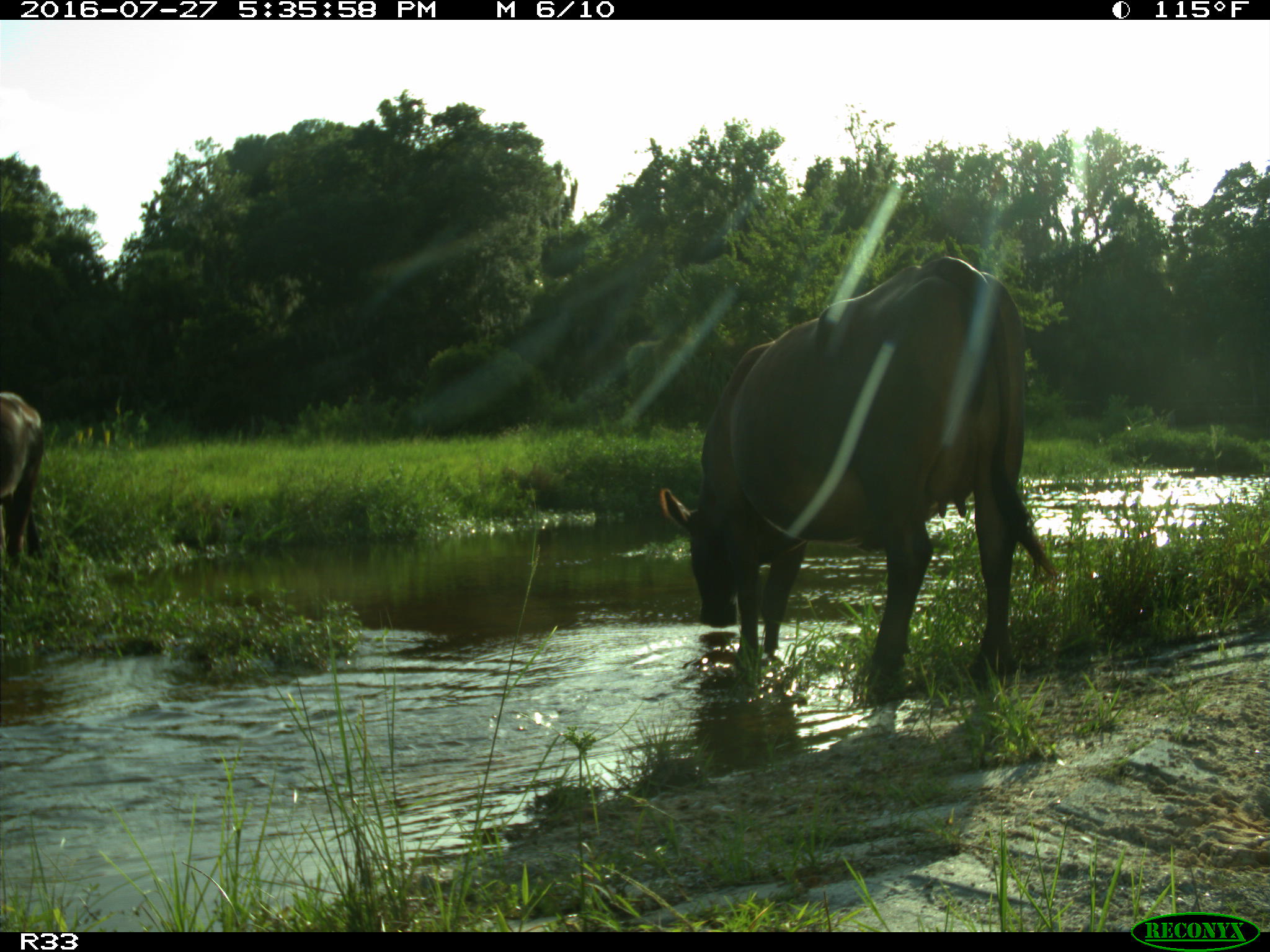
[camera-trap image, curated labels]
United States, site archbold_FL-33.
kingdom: Animalia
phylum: Chordata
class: Mammalia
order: Artiodactyla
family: Bovidae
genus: Bos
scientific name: Bos taurus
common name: domestic cow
Bos taurus (domestic cow).